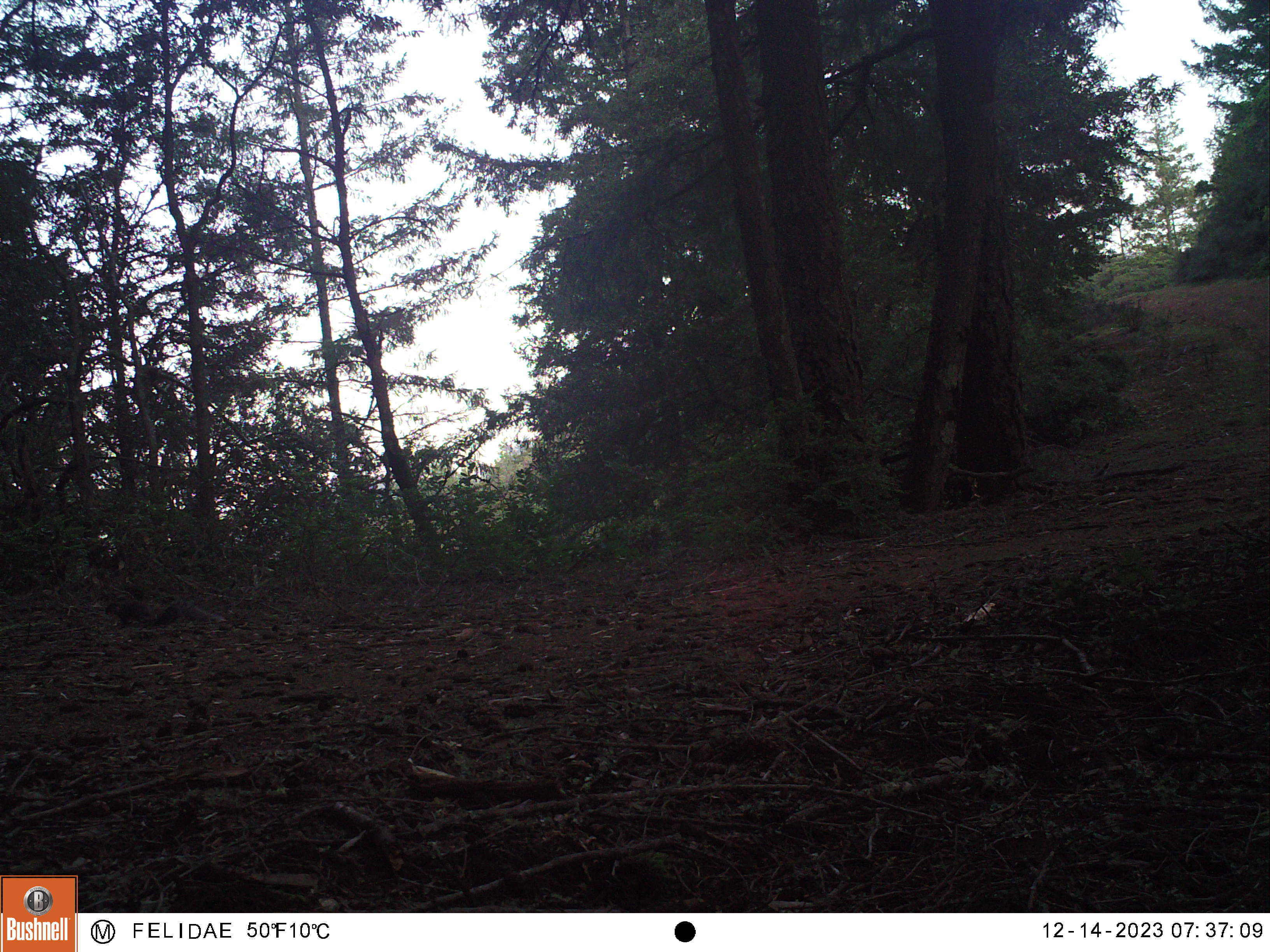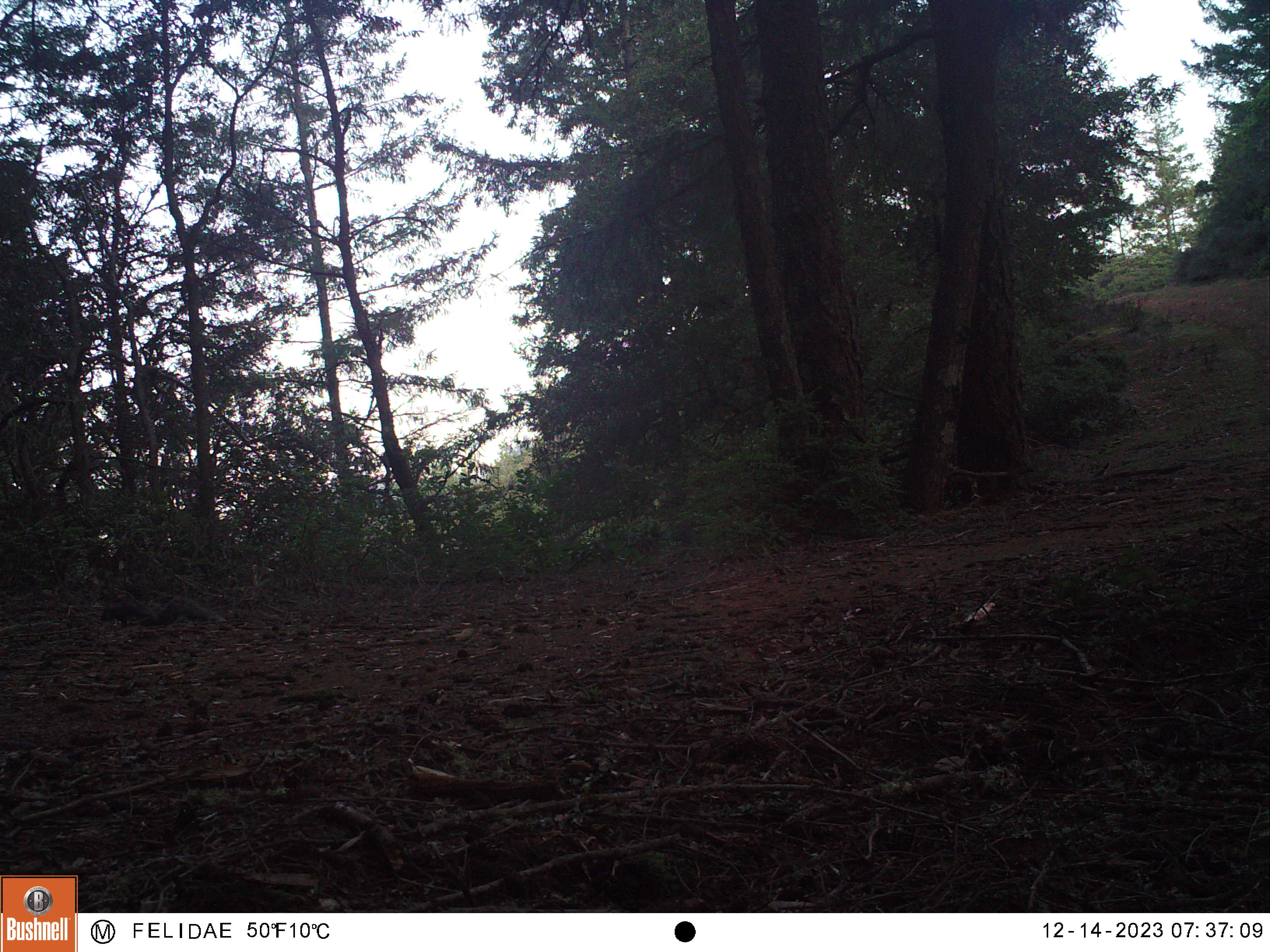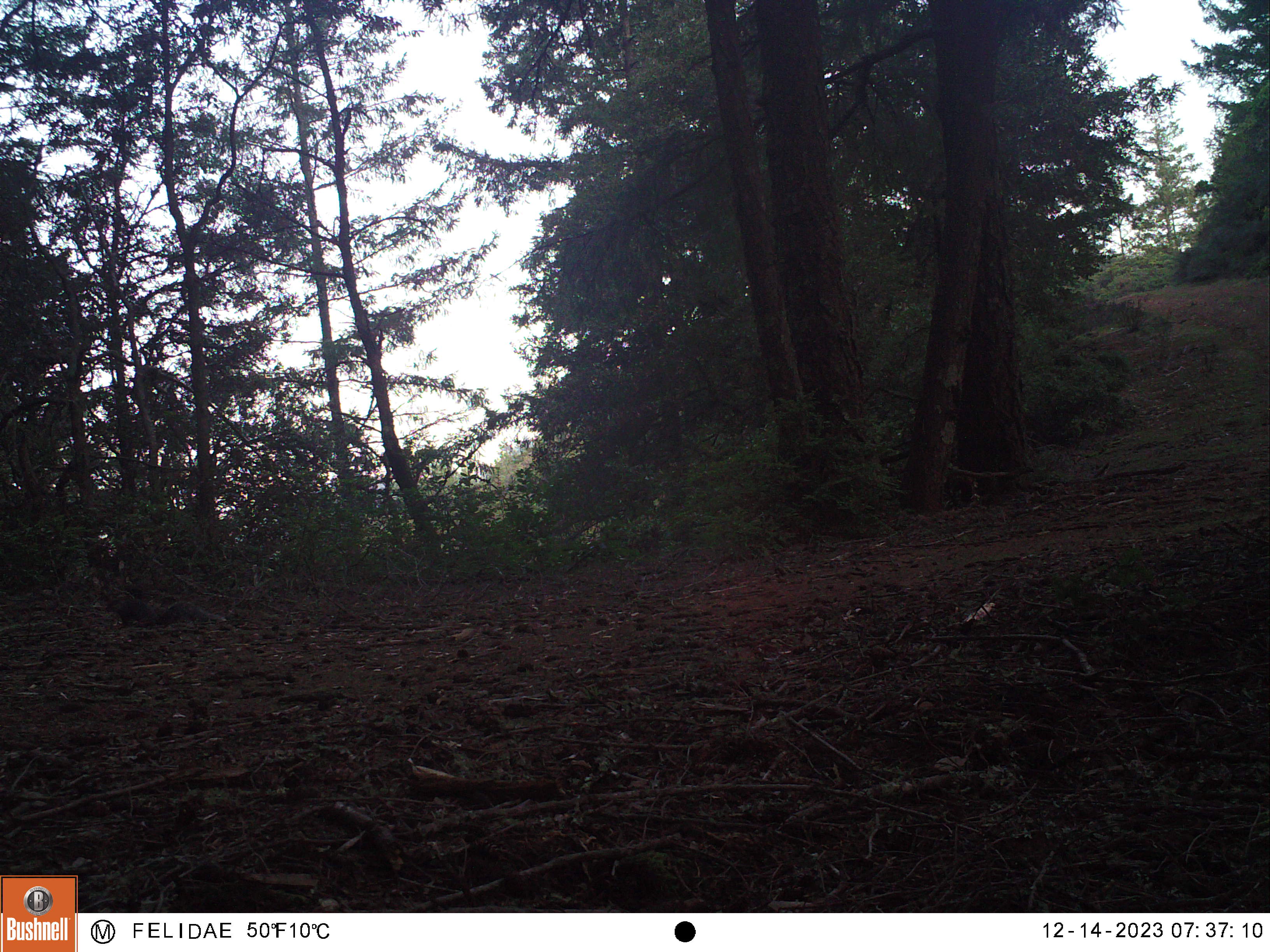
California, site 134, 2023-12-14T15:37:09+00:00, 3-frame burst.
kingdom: Animalia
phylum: Chordata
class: Mammalia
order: Rodentia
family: Sciuridae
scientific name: Sciuridae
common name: squirrel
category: unknown squirrel